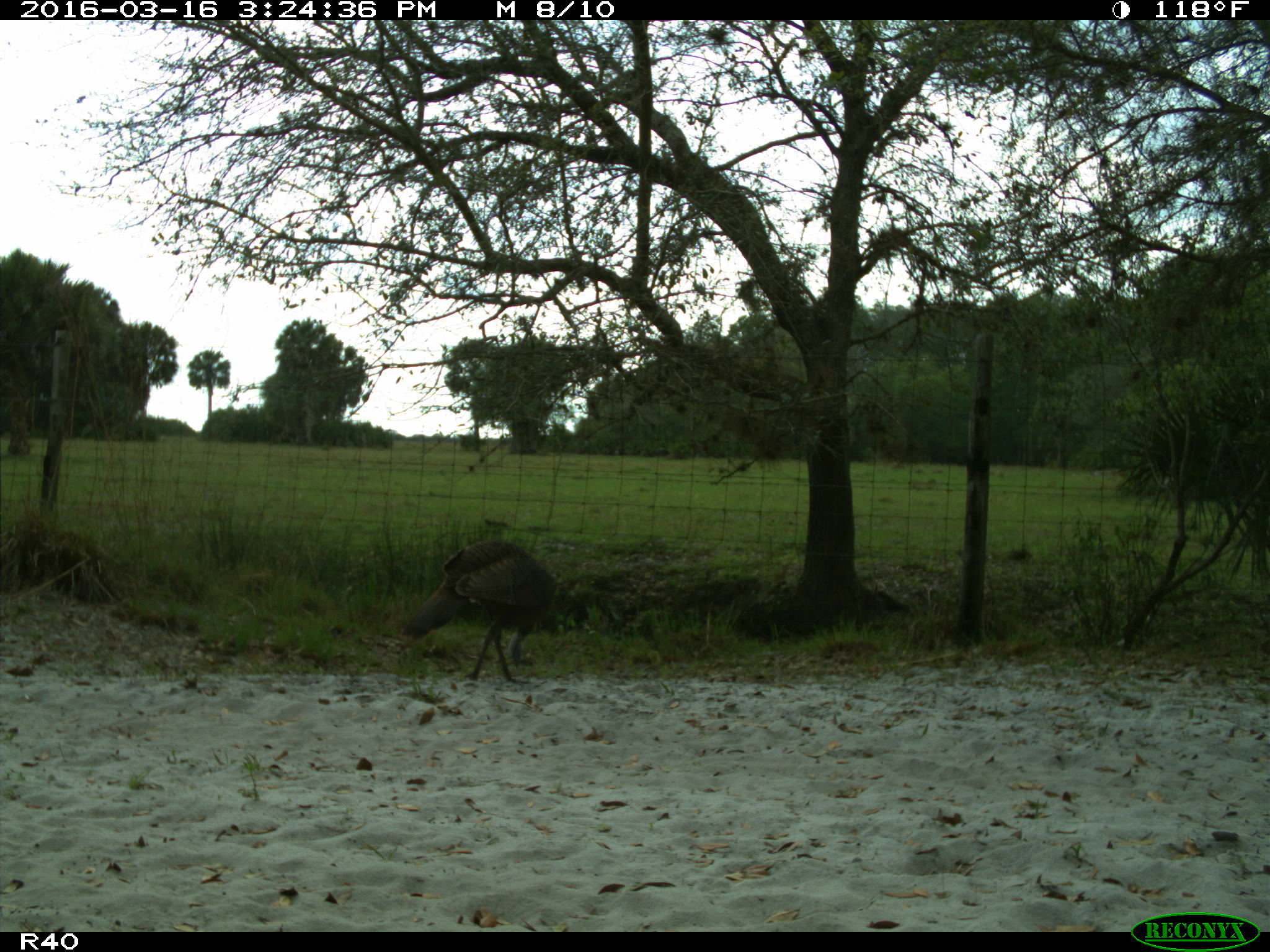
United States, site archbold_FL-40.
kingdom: Animalia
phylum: Chordata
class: Aves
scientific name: Aves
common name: birds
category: unidentified bird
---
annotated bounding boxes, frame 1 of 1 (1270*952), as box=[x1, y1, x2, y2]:
animal: box=[401, 539, 556, 684]